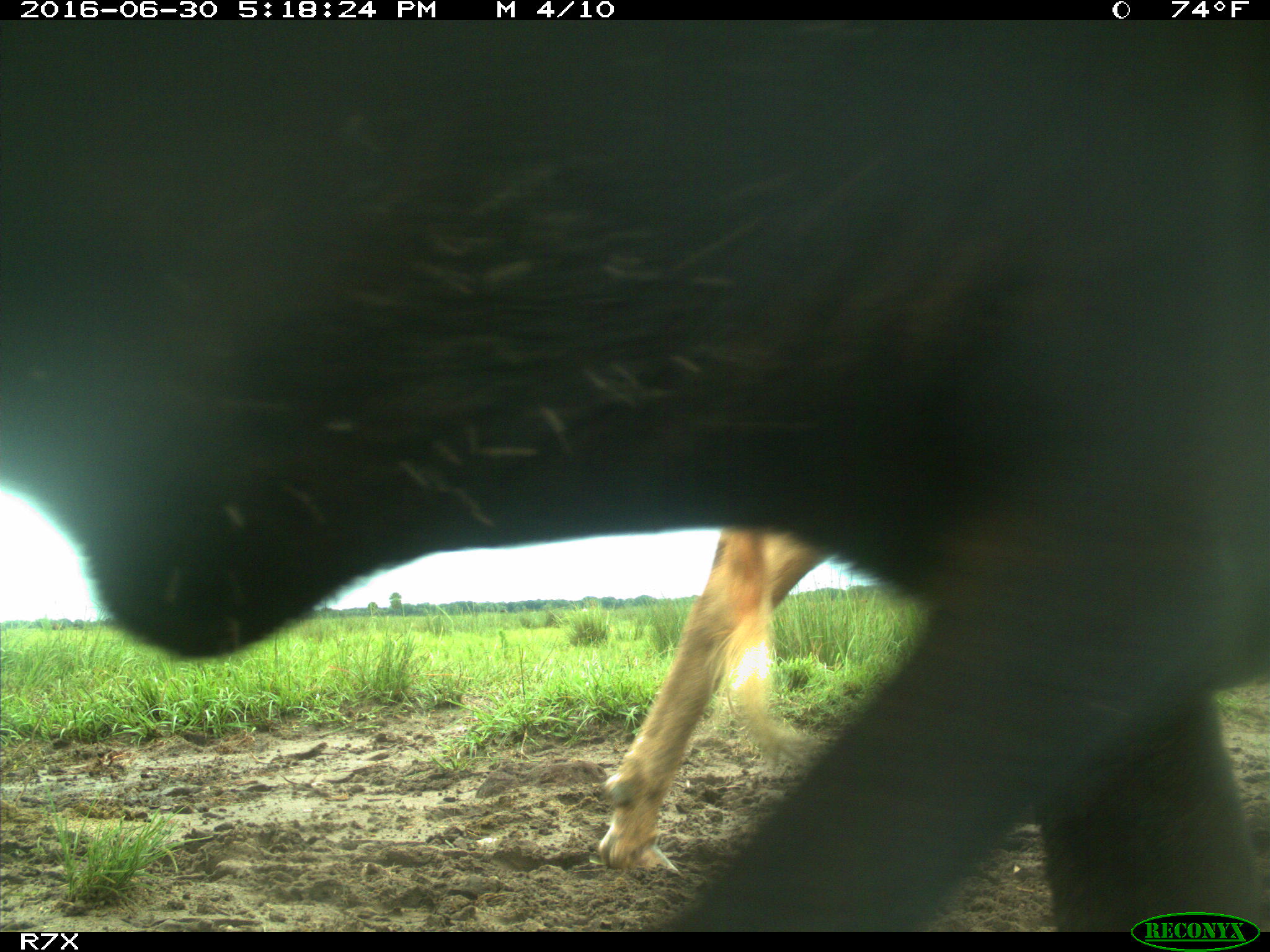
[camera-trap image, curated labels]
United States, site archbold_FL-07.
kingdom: Animalia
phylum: Chordata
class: Mammalia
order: Artiodactyla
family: Bovidae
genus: Bos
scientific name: Bos taurus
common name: domestic cow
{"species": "Bos taurus (domestic cow)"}